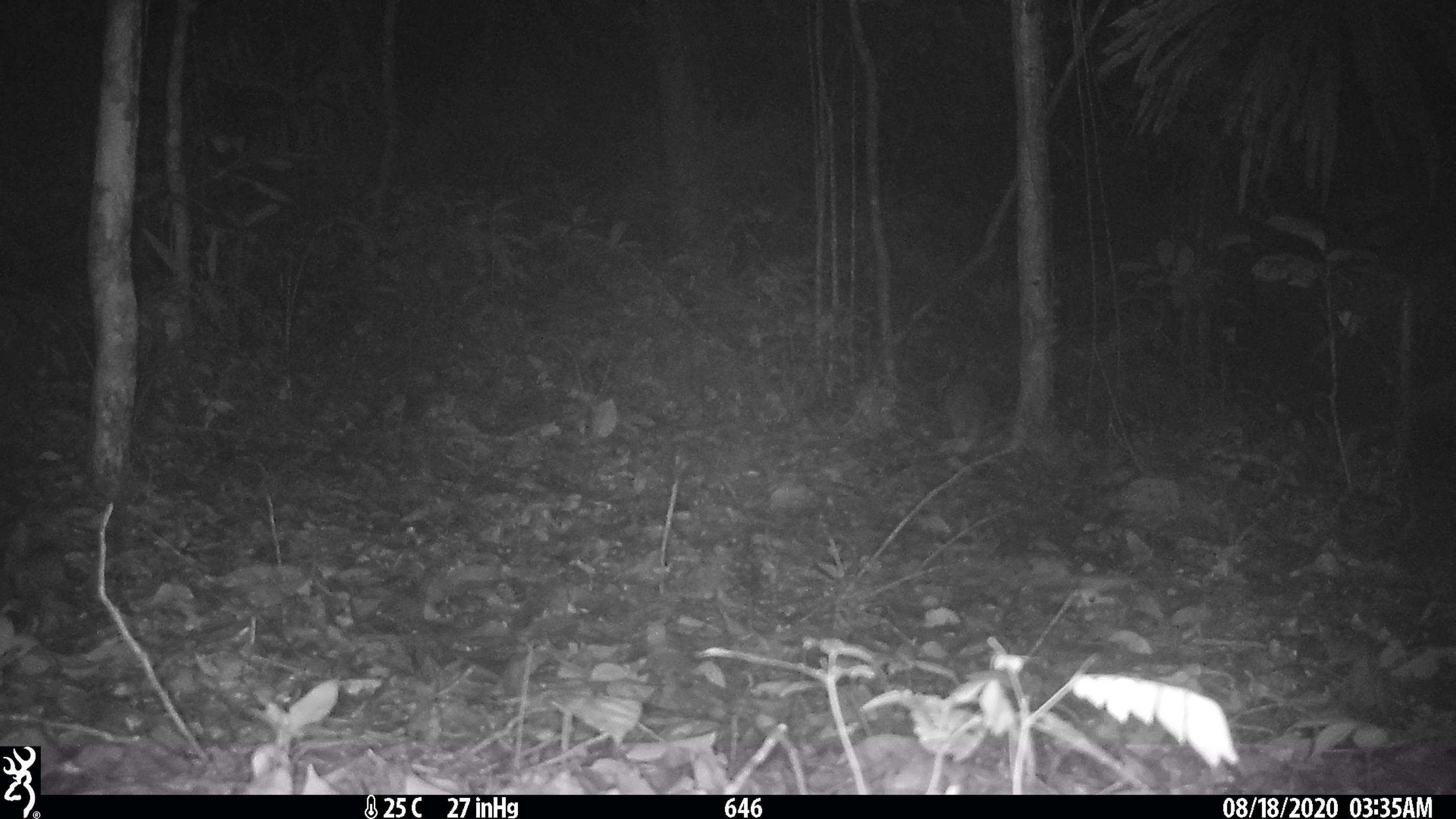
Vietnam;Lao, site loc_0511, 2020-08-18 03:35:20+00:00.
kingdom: Animalia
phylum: Chordata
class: Mammalia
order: Rodentia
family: Hystricidae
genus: Atherurus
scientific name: Atherurus macrourus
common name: asiatic brush-tailed porcupine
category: asiatic brush tailed porcupine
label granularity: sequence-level